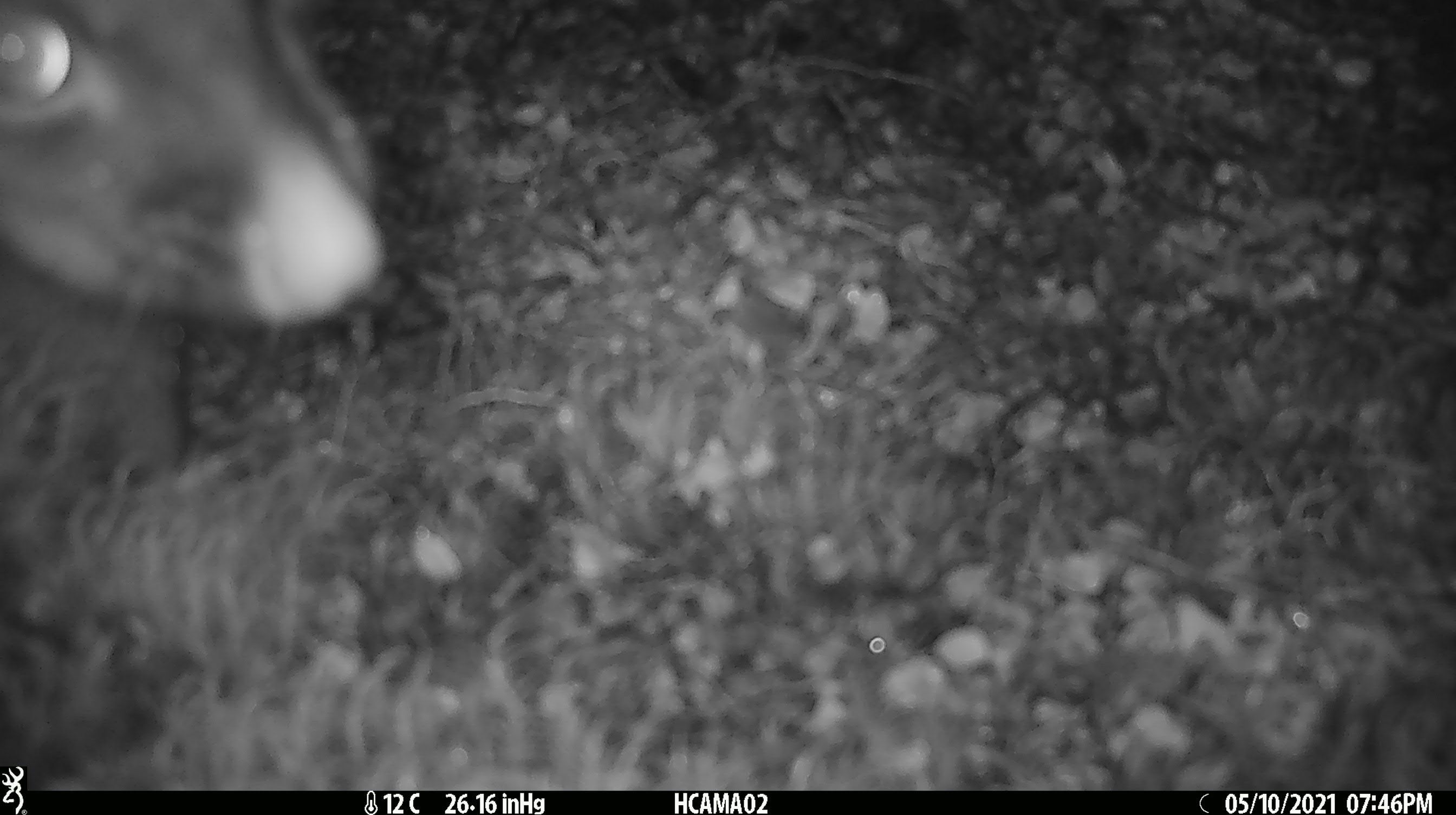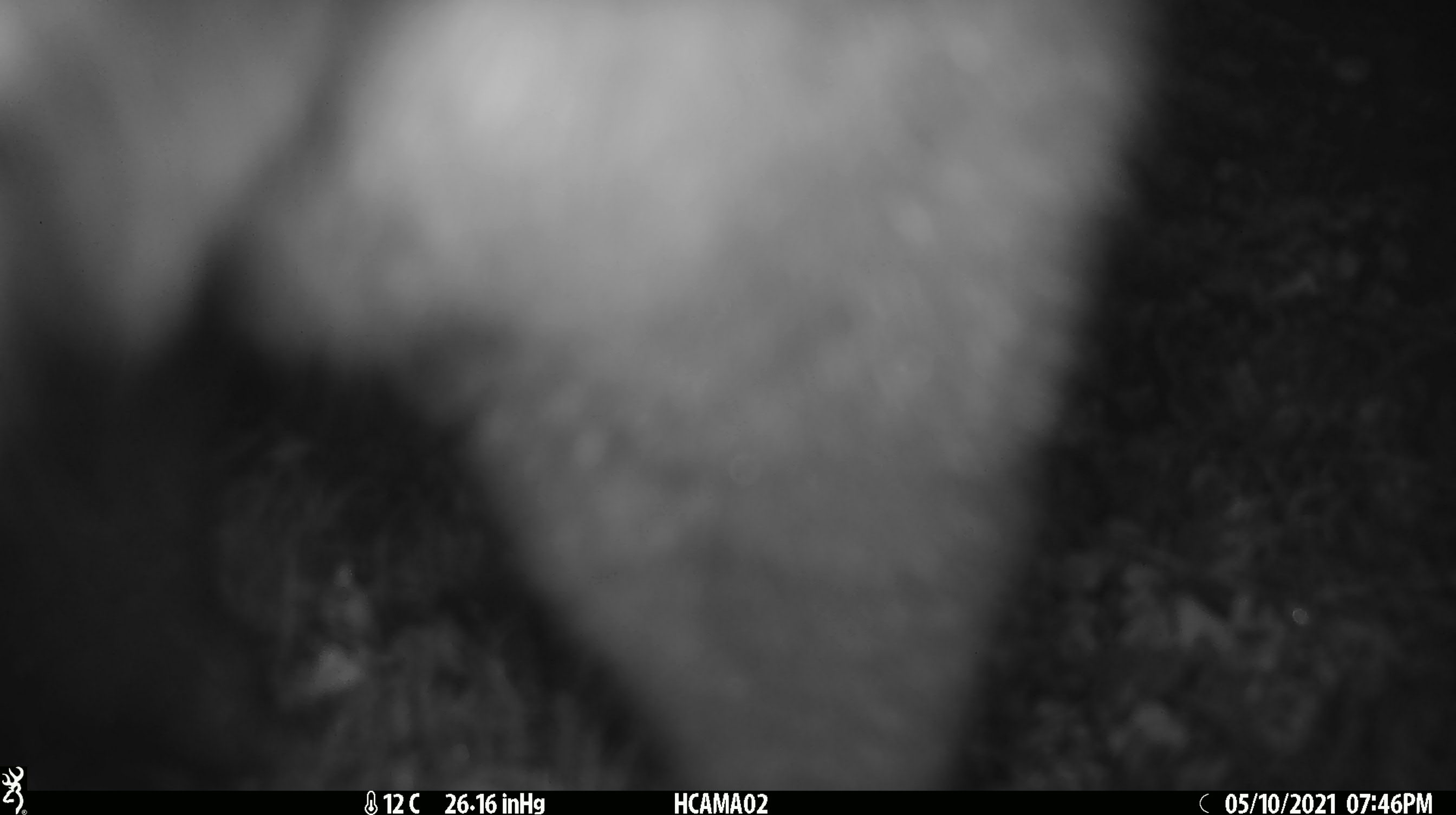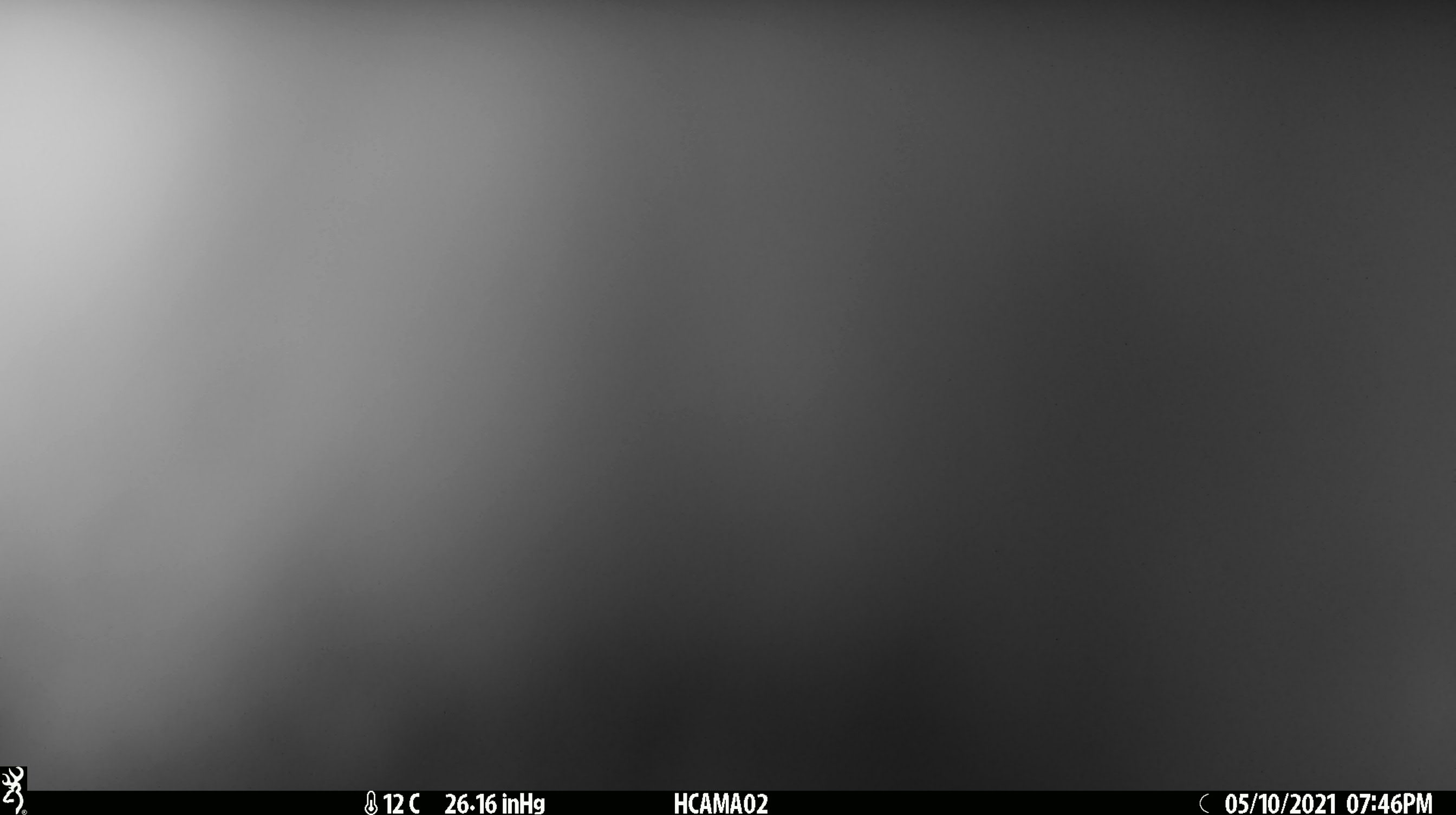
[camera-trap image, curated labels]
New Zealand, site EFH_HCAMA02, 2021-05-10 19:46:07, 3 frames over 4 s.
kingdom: Animalia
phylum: Chordata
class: Mammalia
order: Diprotodontia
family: Phalangeridae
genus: Trichosurus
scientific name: Trichosurus vulpecula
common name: common brushtail possum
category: possum